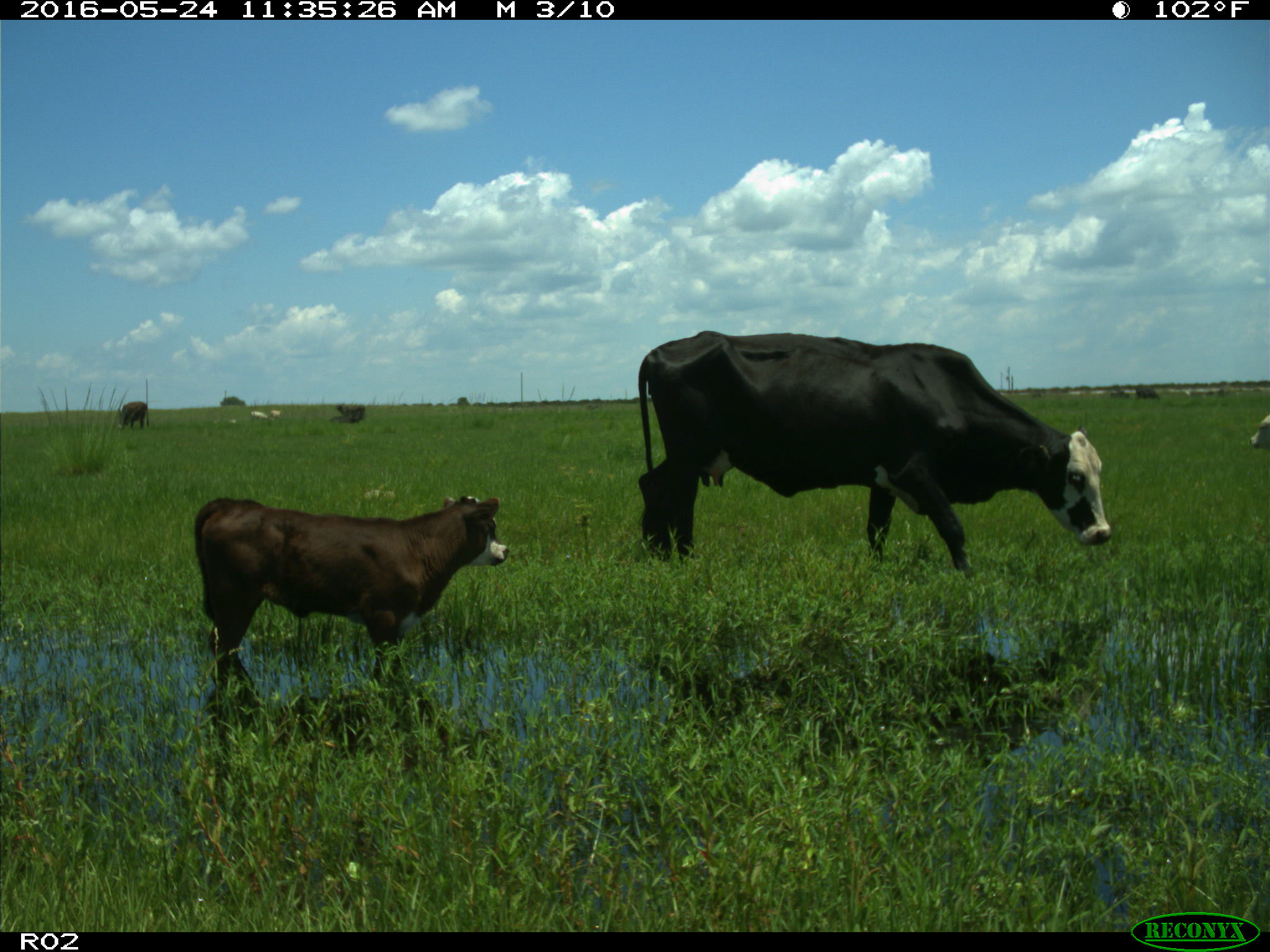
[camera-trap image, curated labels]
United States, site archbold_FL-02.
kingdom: Animalia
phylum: Chordata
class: Mammalia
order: Artiodactyla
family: Bovidae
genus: Bos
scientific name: Bos taurus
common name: domestic cow